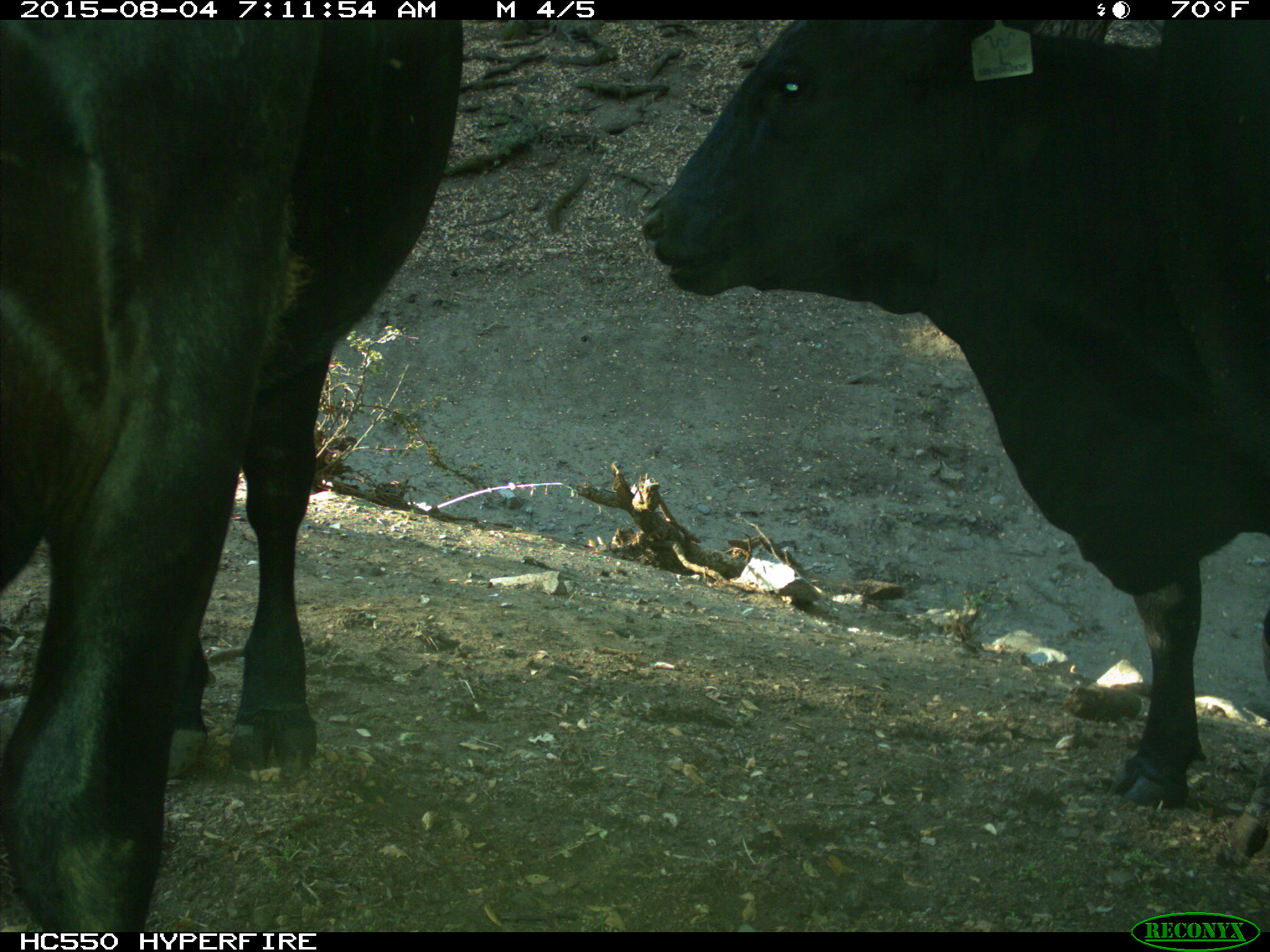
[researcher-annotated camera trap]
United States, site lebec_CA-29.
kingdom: Animalia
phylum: Chordata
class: Mammalia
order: Artiodactyla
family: Bovidae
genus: Bos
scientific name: Bos taurus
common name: domestic cow